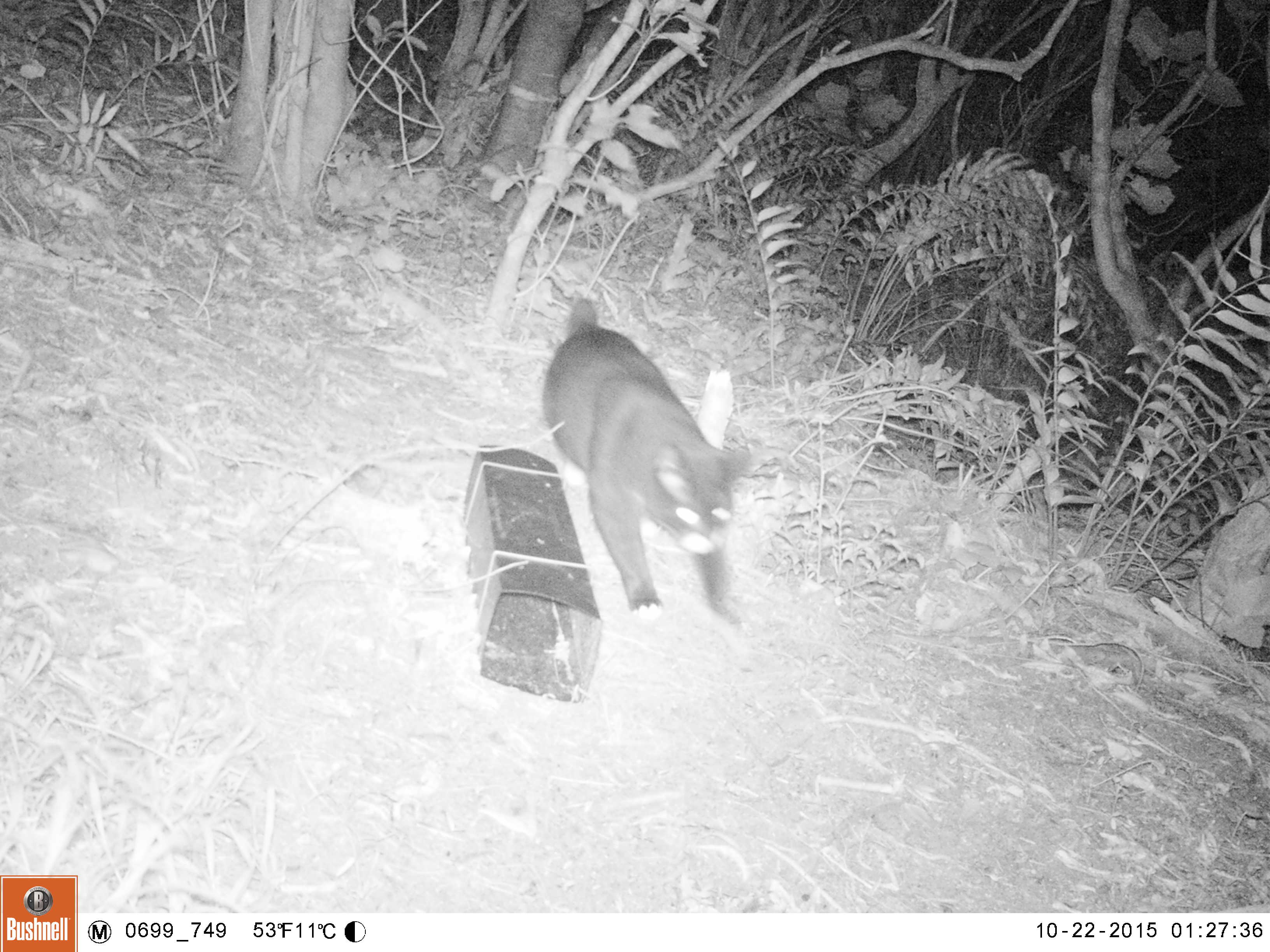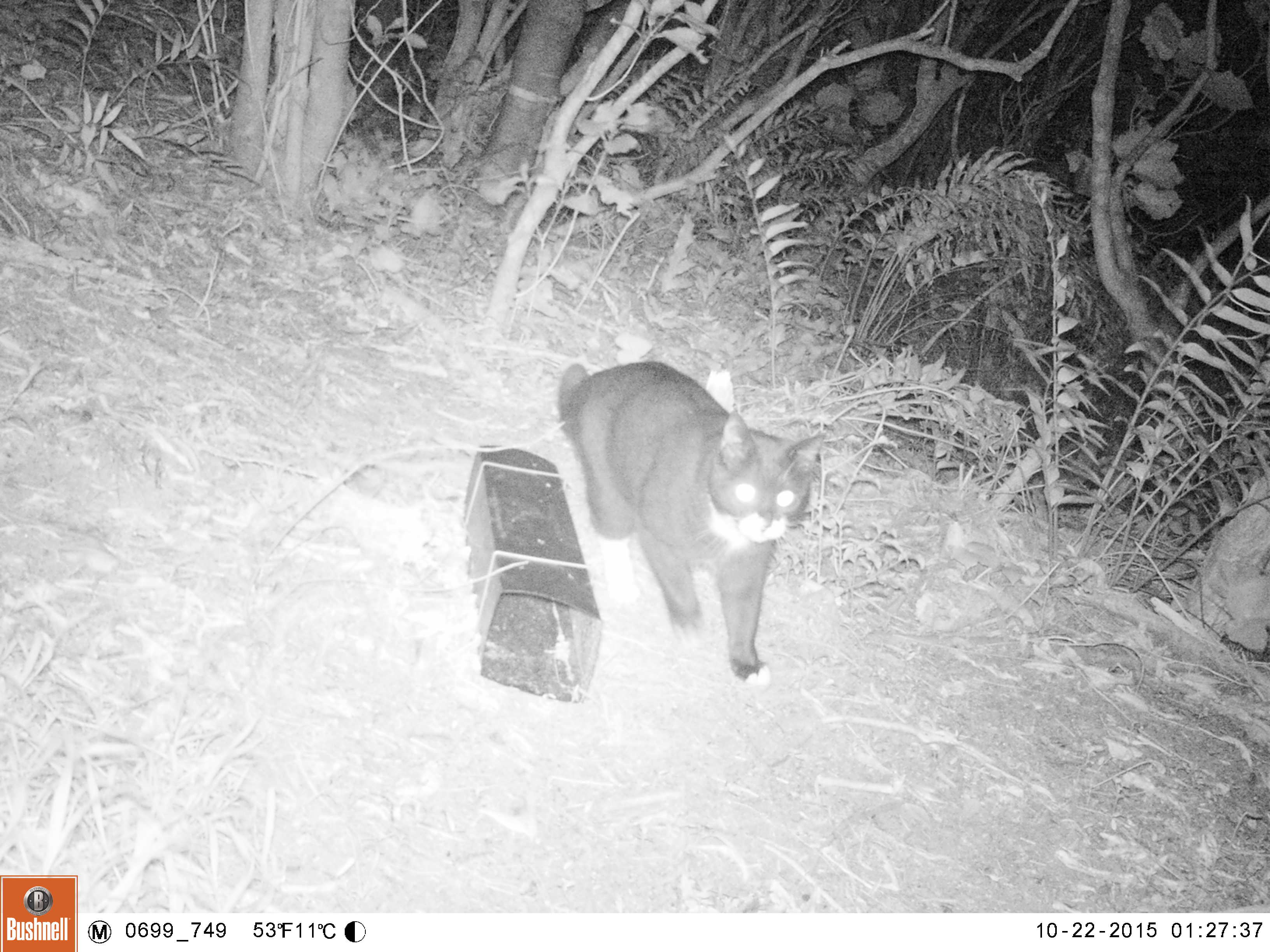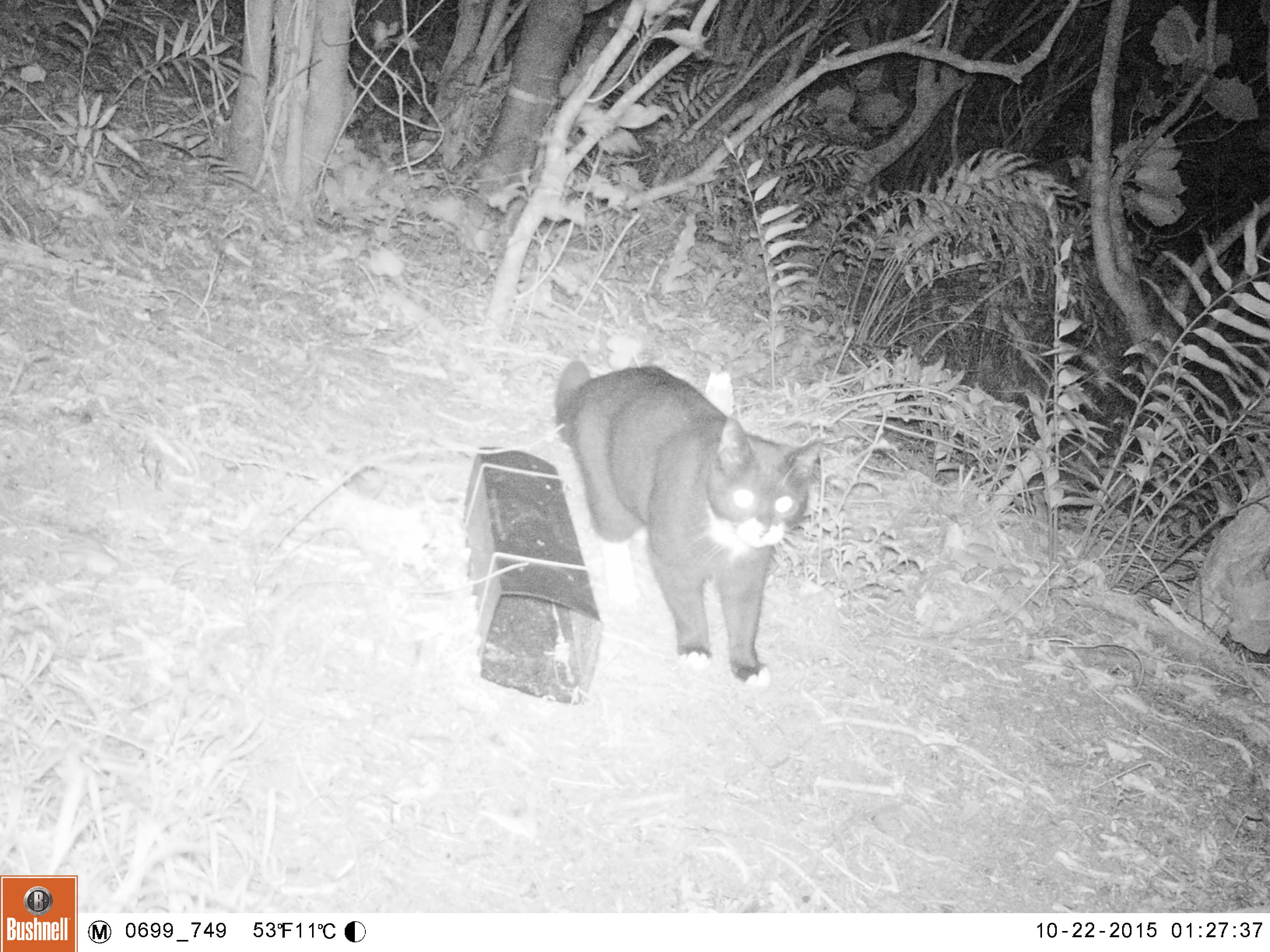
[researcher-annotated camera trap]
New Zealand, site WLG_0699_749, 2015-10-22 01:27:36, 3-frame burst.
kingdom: Animalia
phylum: Chordata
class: Mammalia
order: Carnivora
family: Felidae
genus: Felis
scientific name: Felis catus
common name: domestic cat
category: cat